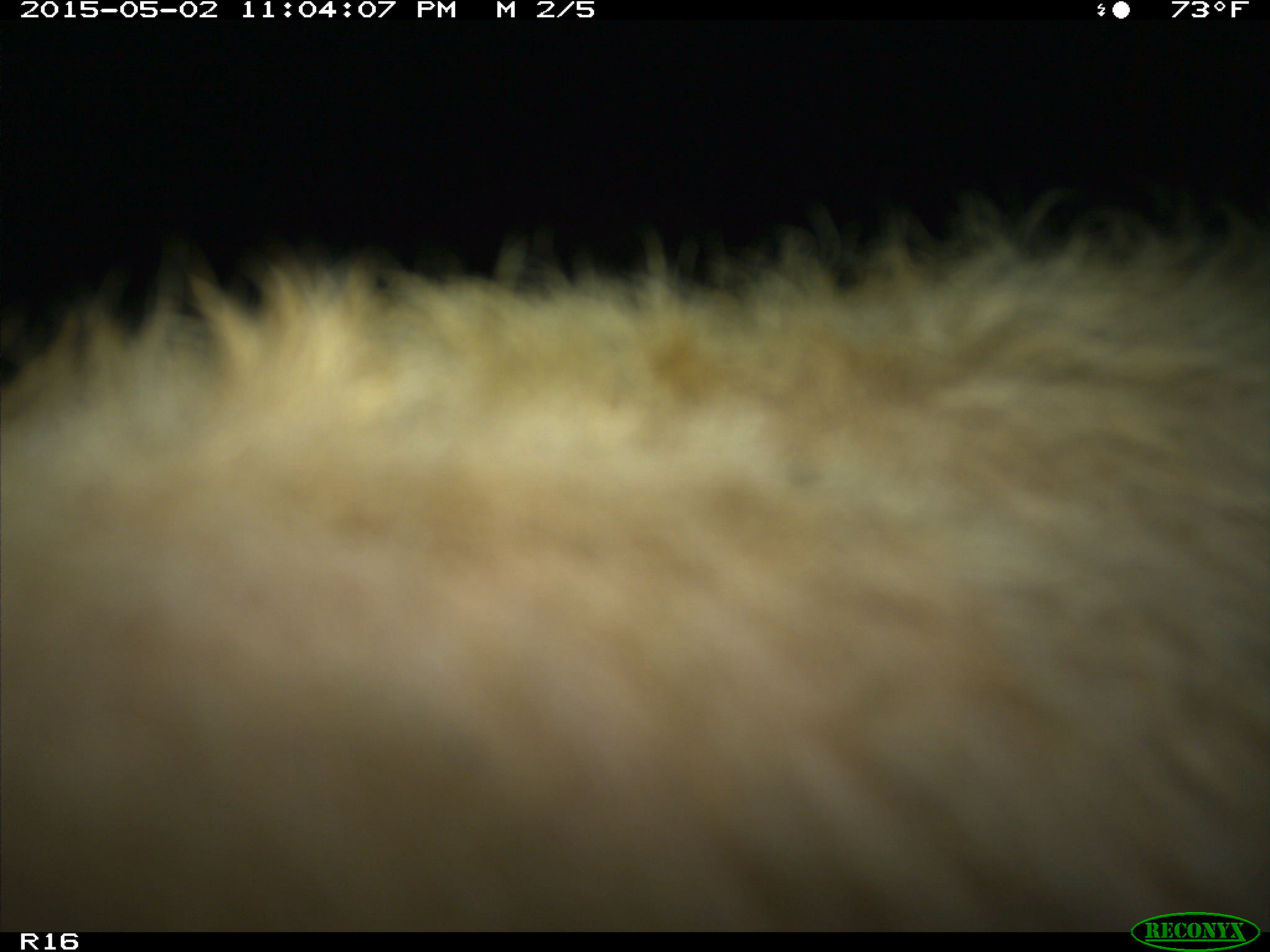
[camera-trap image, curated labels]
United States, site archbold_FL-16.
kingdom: Animalia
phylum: Chordata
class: Mammalia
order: Artiodactyla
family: Bovidae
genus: Bos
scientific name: Bos taurus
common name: domestic cow